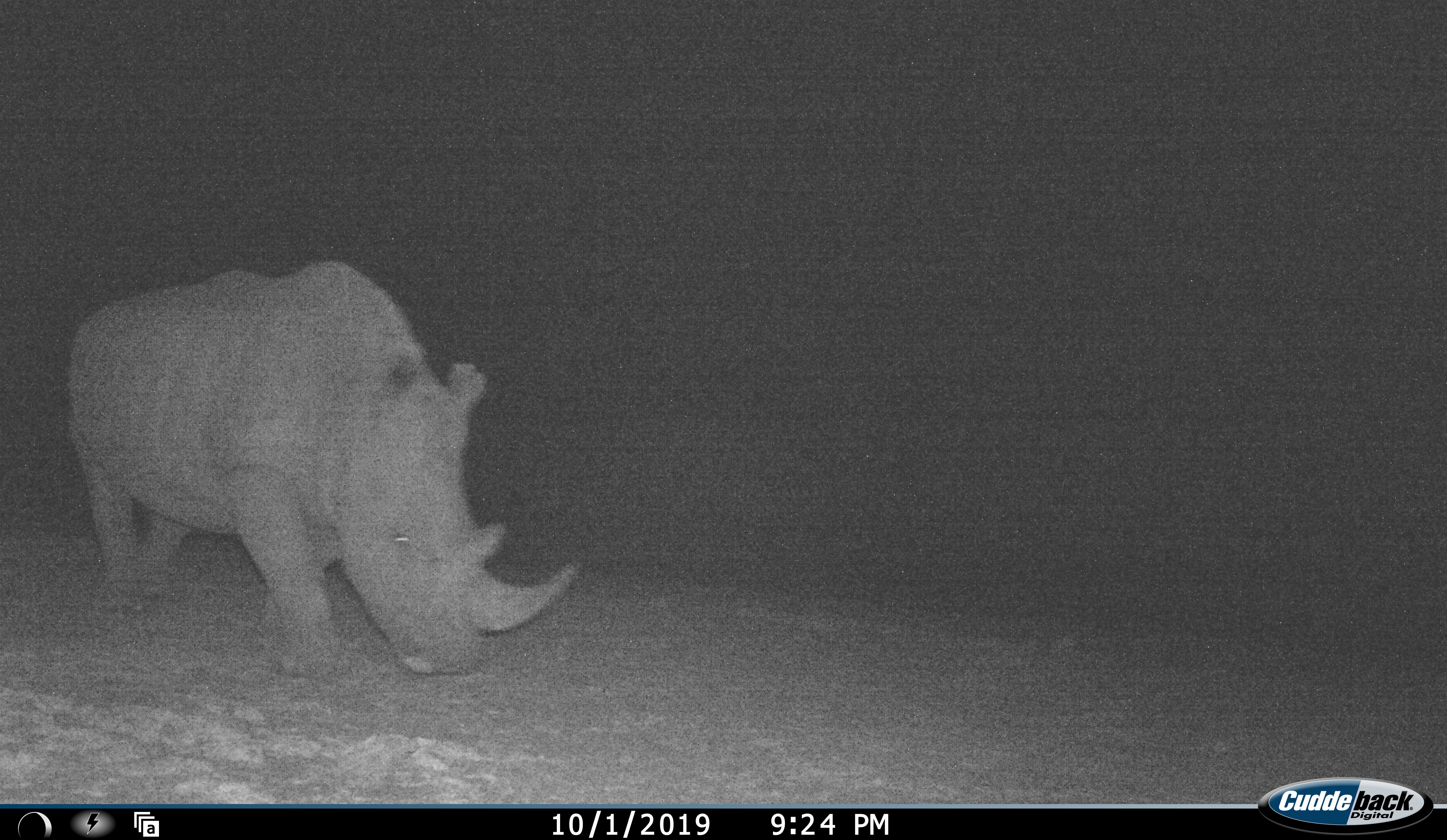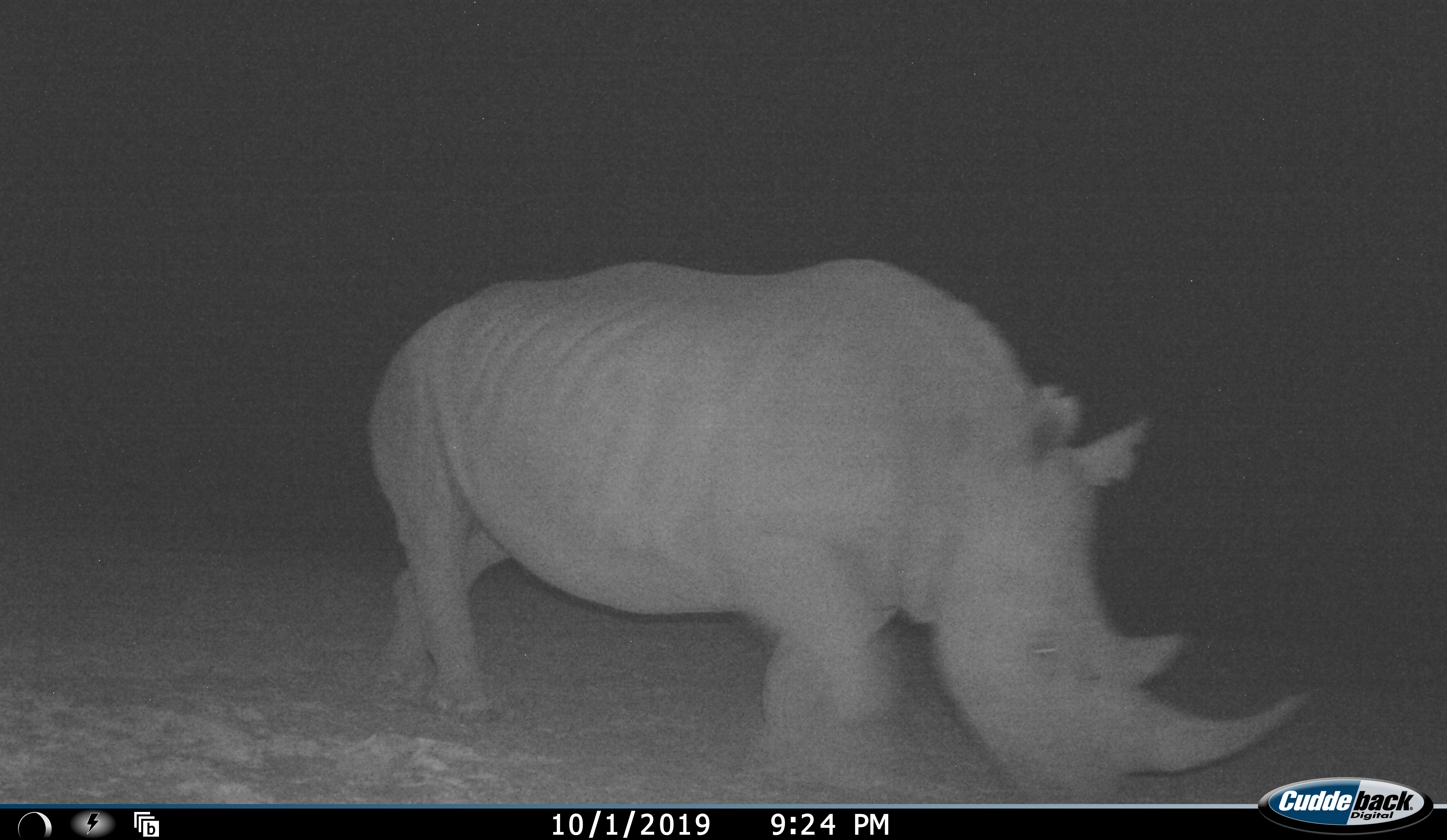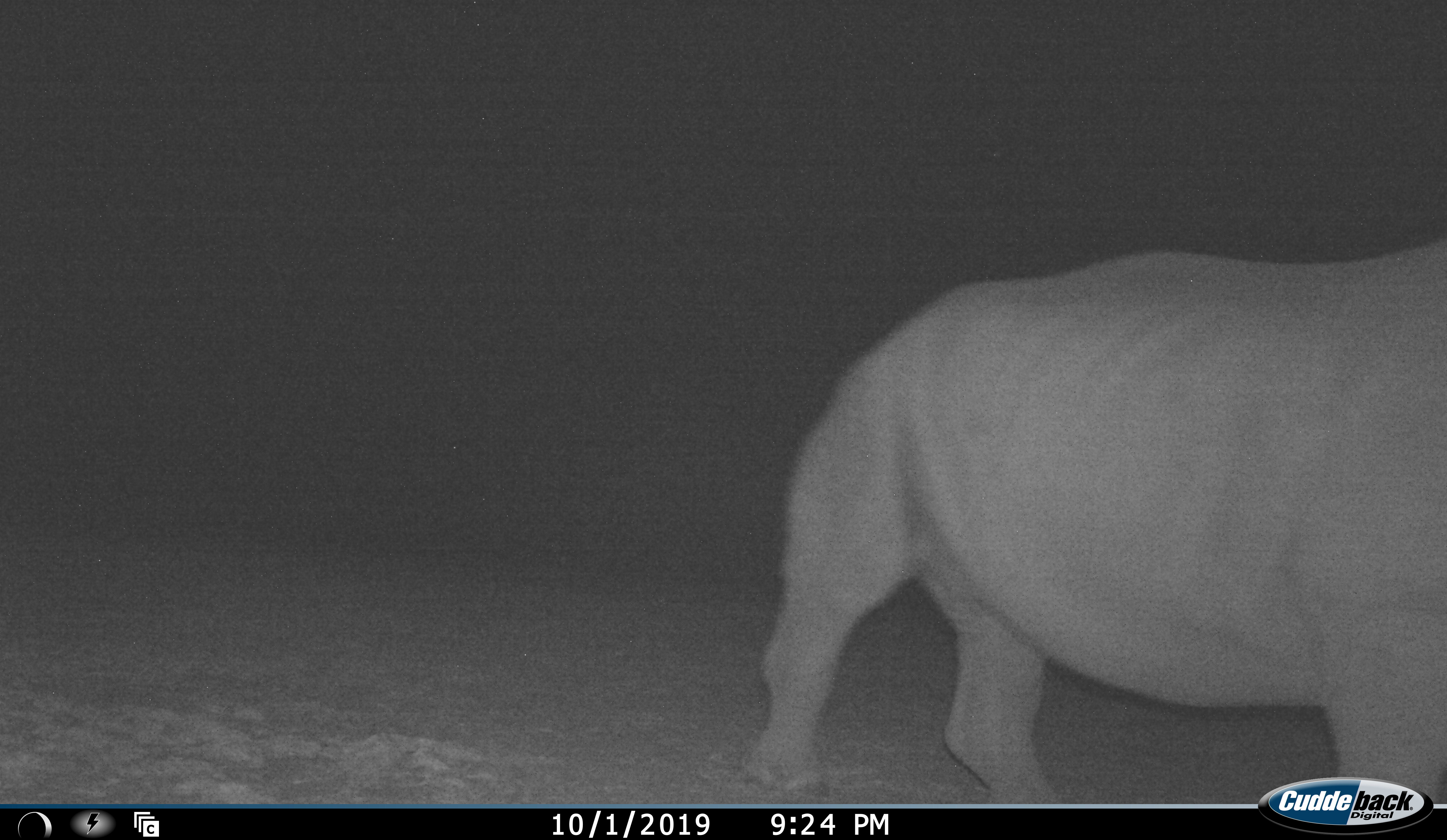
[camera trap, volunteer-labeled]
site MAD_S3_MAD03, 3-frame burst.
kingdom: Animalia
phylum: Chordata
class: Mammalia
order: Perissodactyla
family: Rhinocerotidae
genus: Ceratotherium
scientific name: Ceratotherium simum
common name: white rhinoceros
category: rhinoceroswhite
Rhinoceroswhite (white rhinoceros) (Ceratotherium simum), count 1. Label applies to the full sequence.